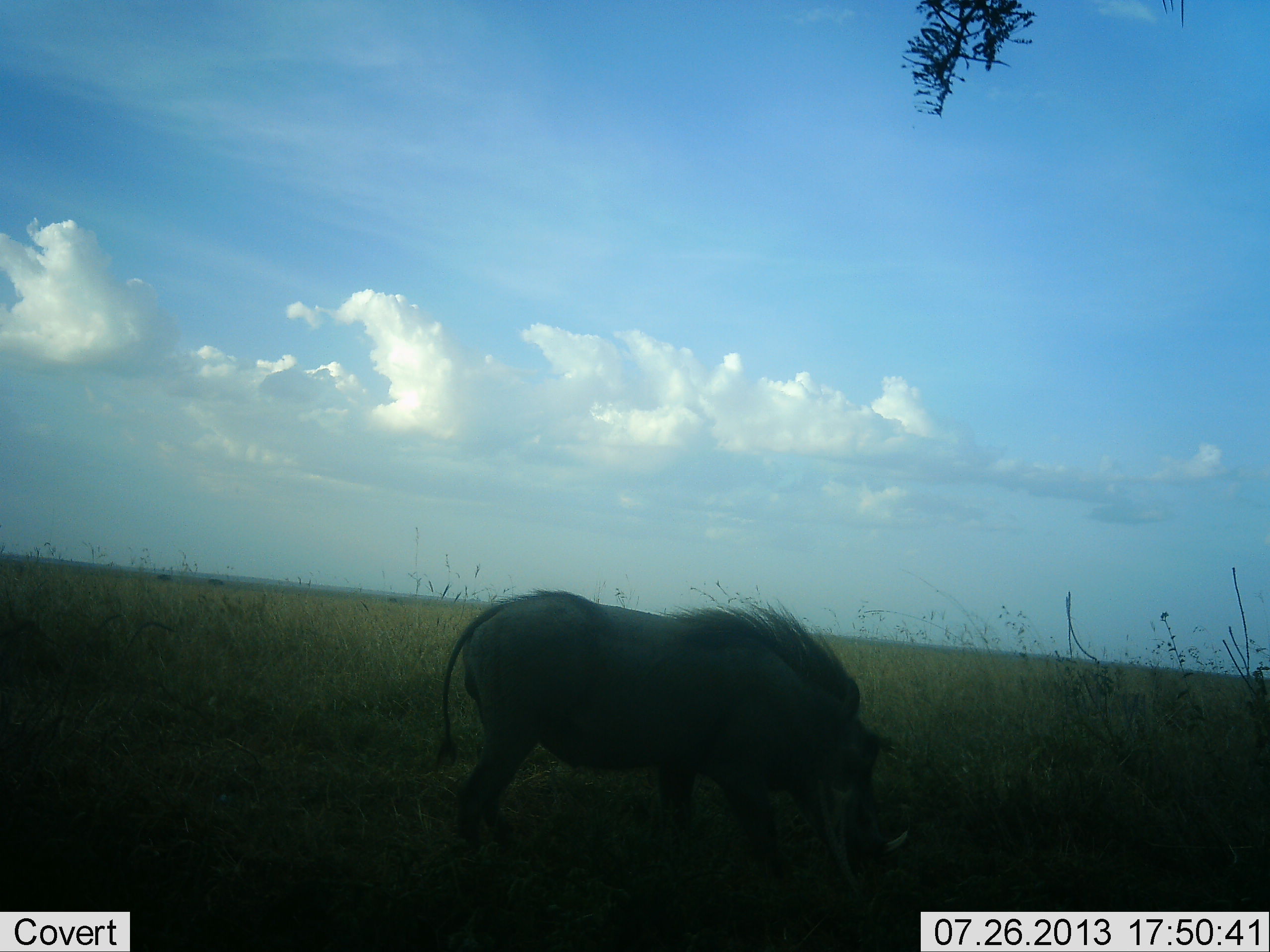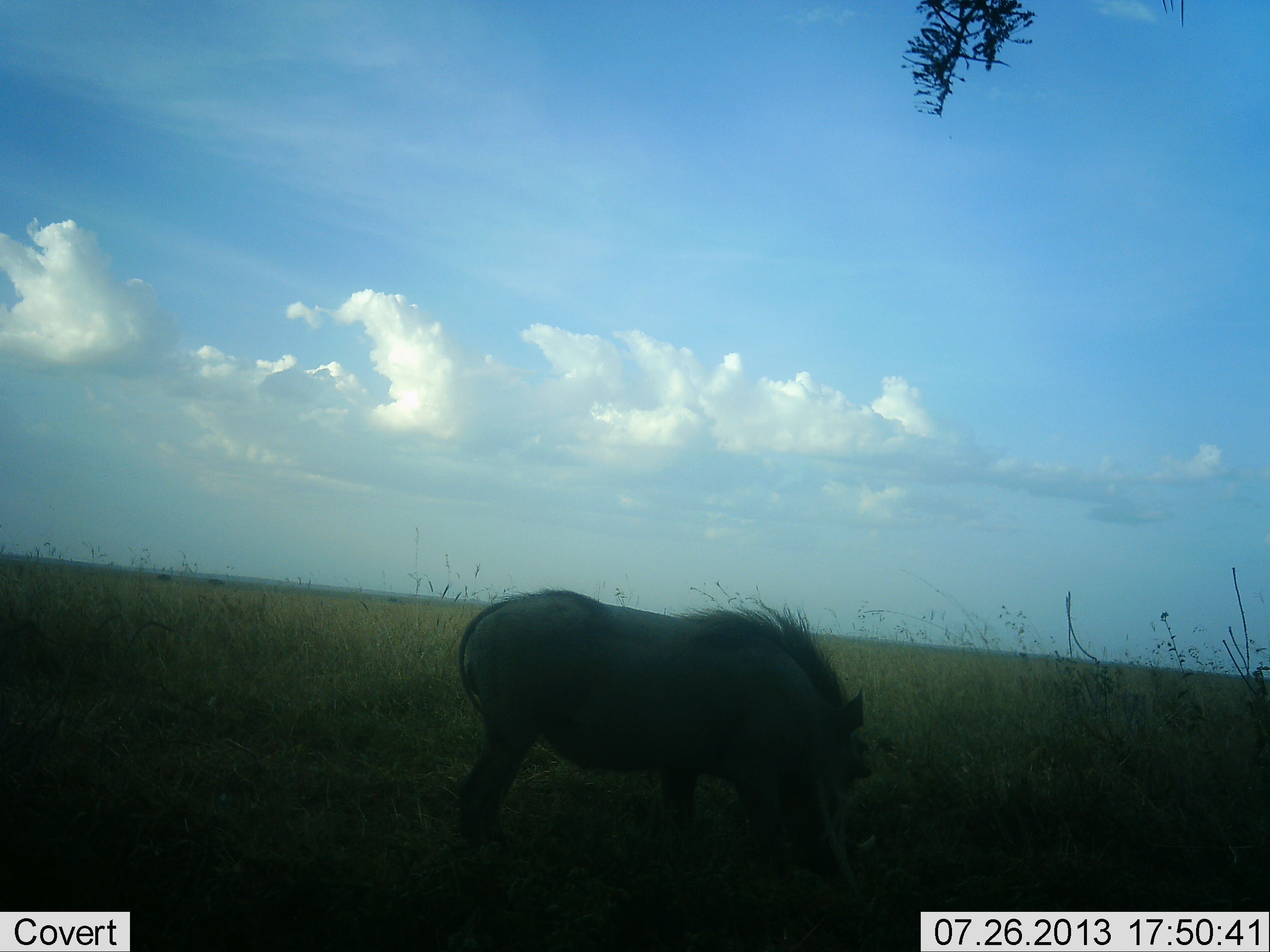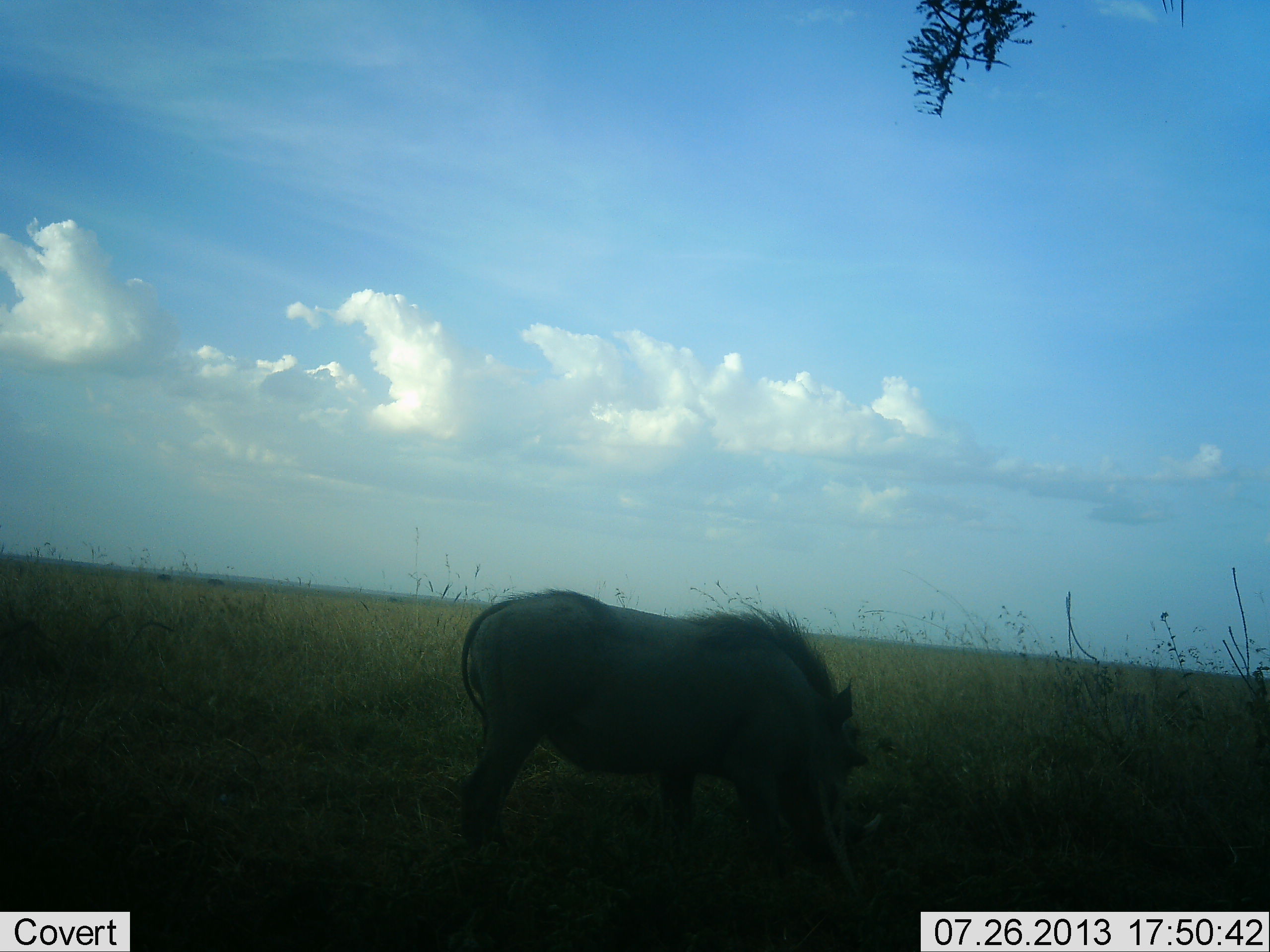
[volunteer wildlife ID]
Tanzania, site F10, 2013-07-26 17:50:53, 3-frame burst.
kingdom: Animalia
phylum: Chordata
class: Mammalia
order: Artiodactyla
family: Suidae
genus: Phacochoerus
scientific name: Phacochoerus africanus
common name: warthog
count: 1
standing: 80%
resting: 0%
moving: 0%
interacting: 0%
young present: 0%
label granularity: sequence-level